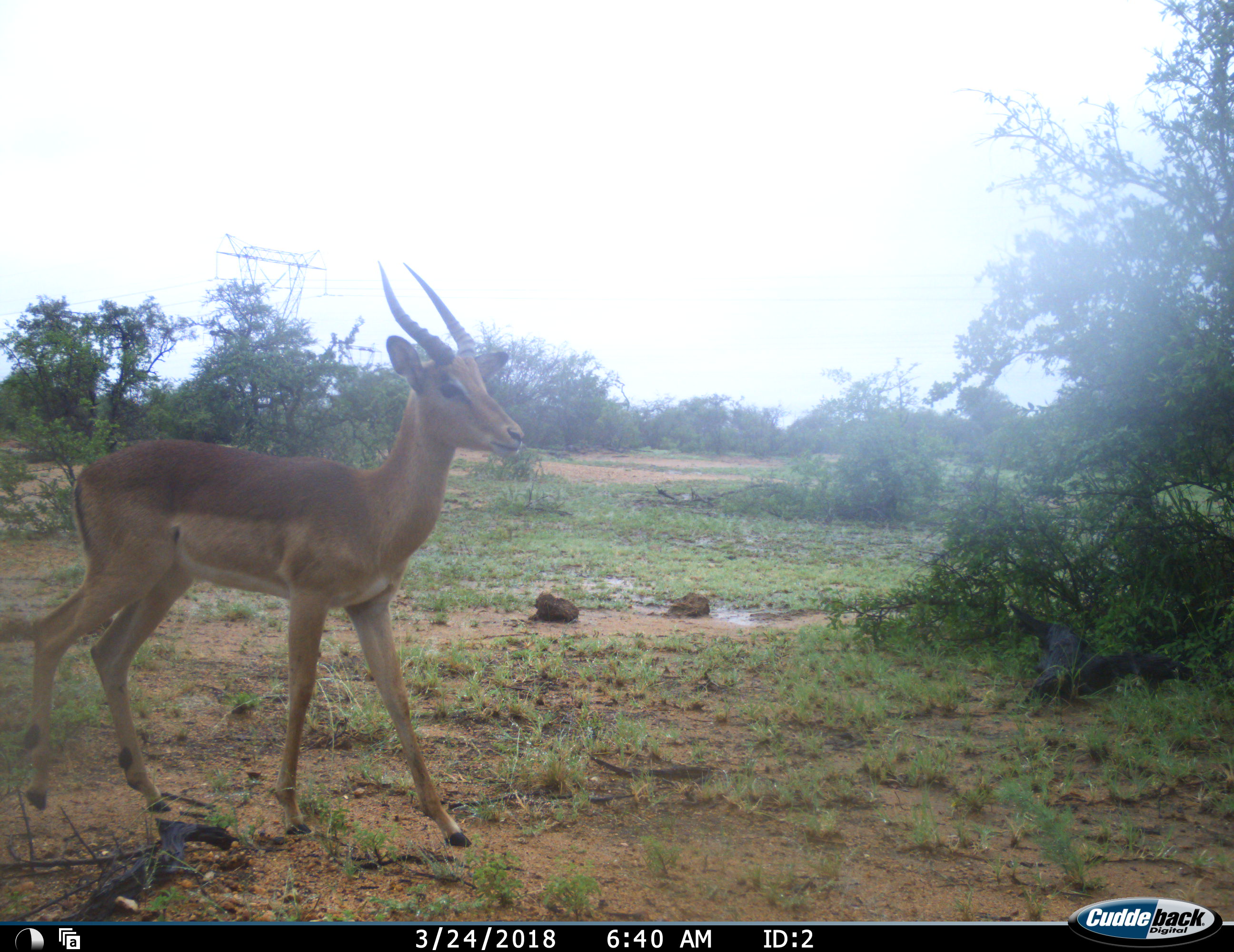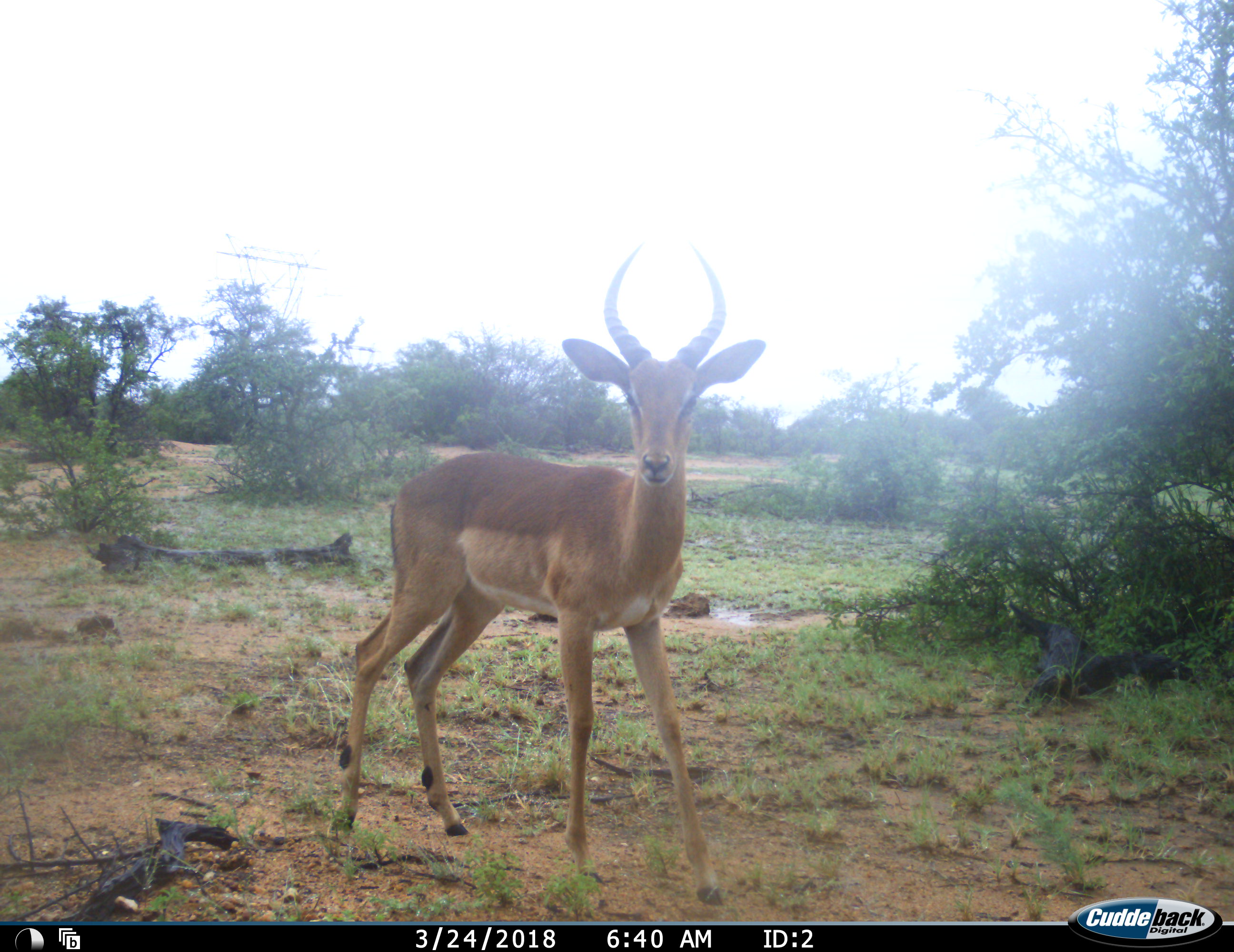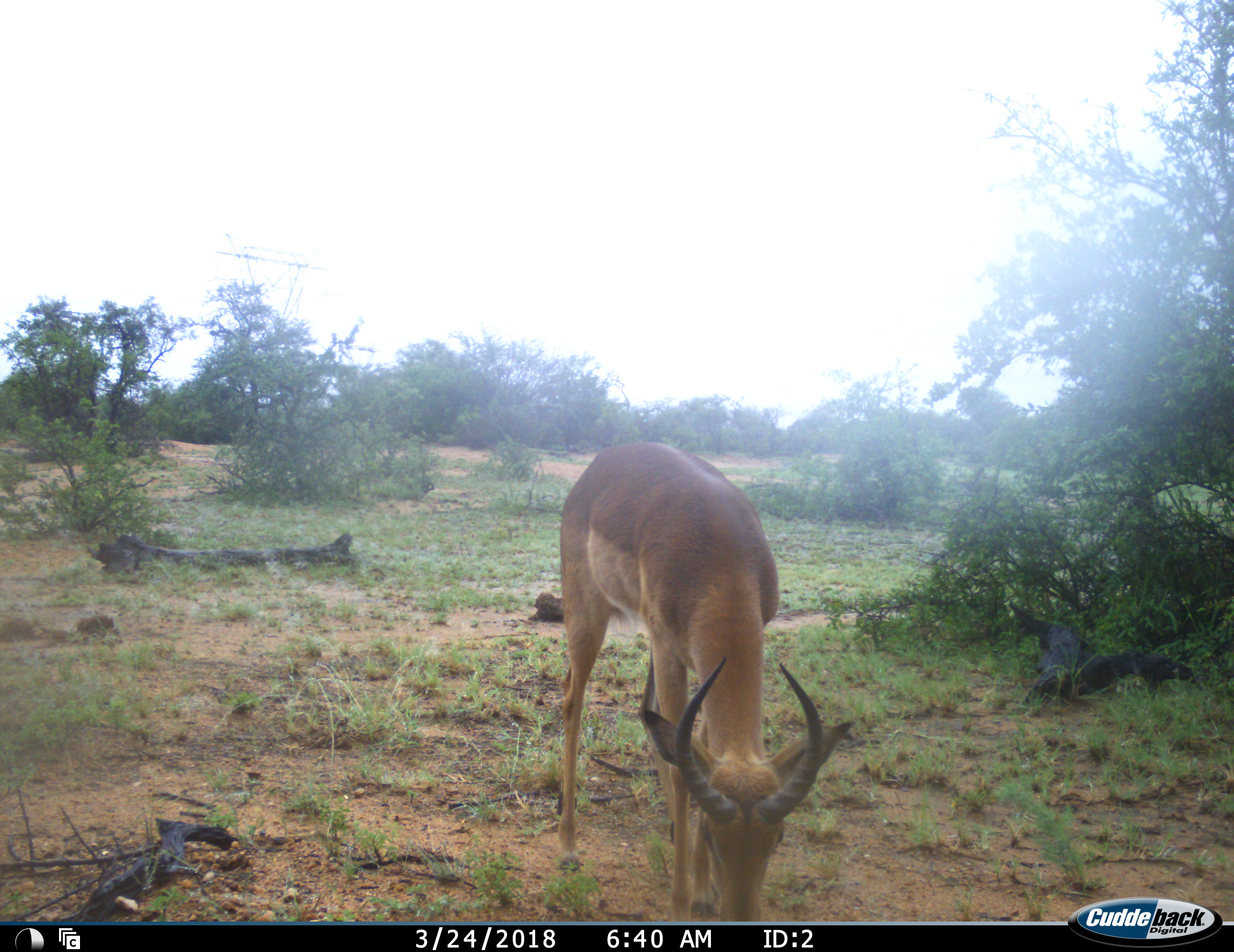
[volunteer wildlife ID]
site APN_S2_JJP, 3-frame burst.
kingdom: Animalia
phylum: Chordata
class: Mammalia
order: Artiodactyla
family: Bovidae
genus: Aepyceros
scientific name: Aepyceros melampus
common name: impala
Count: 1.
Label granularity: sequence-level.